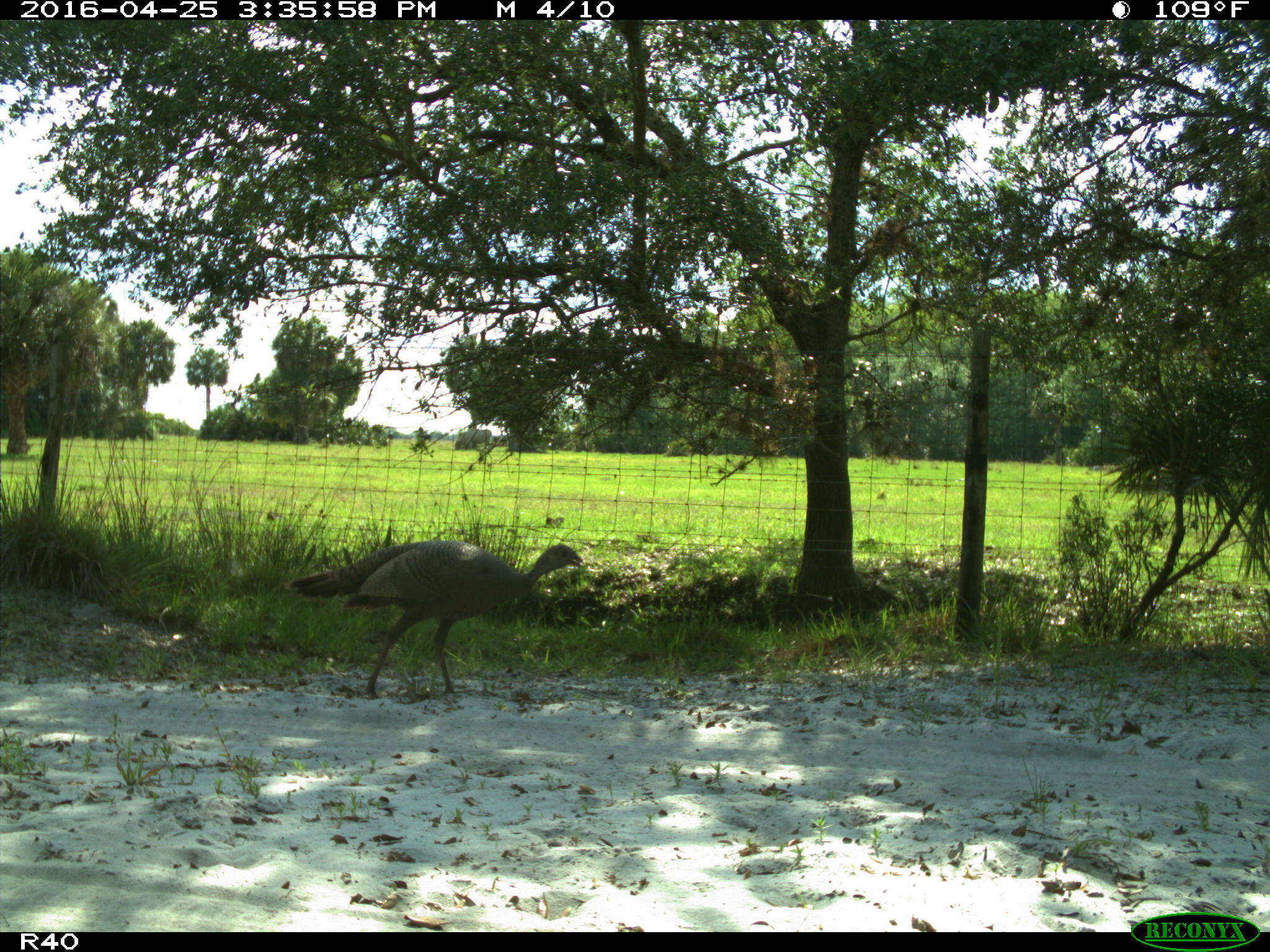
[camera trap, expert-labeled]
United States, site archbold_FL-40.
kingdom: Animalia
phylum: Chordata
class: Aves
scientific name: Aves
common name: birds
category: unidentified bird